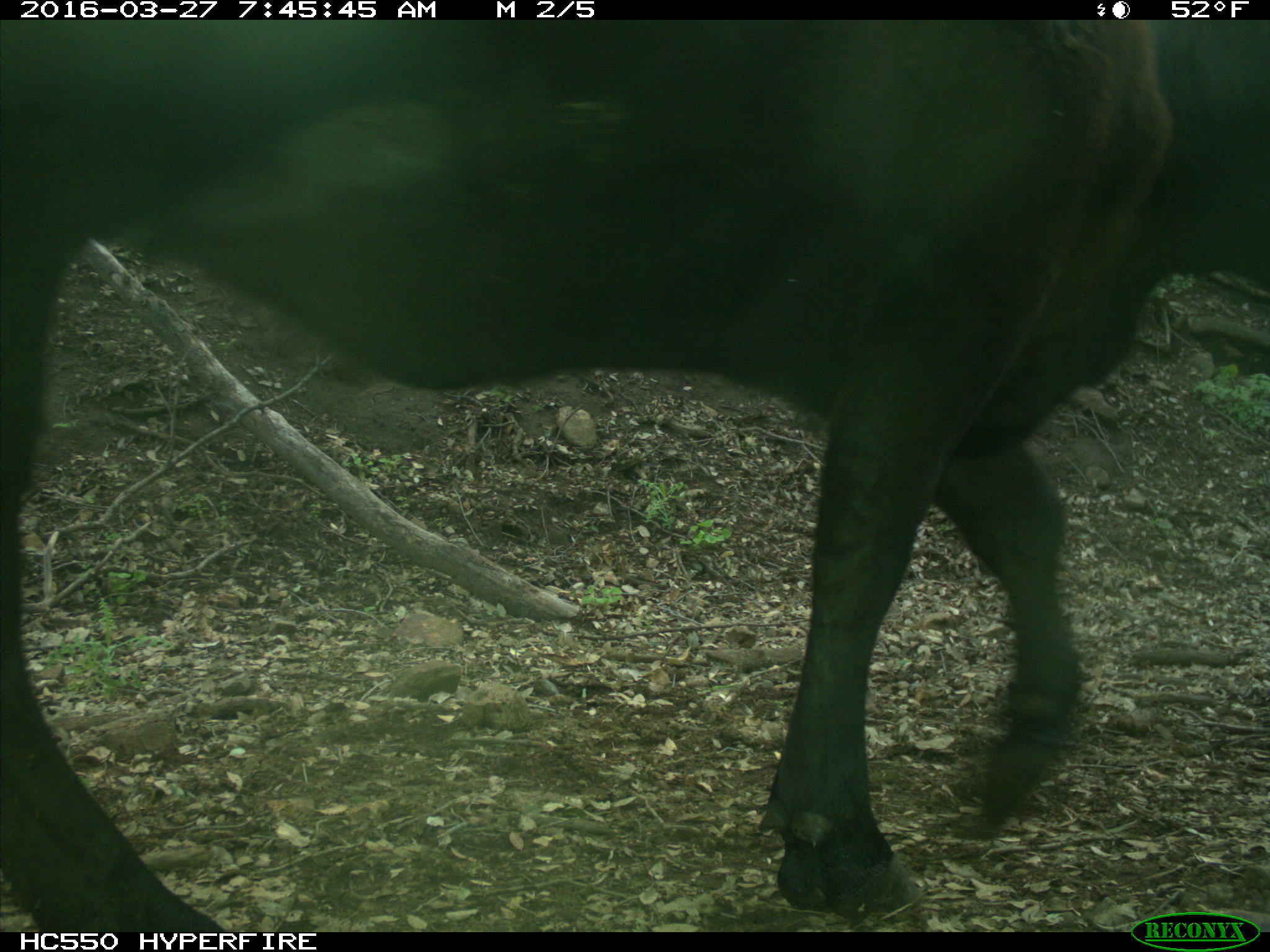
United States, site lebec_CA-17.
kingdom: Animalia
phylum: Chordata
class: Mammalia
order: Artiodactyla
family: Bovidae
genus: Bos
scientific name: Bos taurus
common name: domestic cow